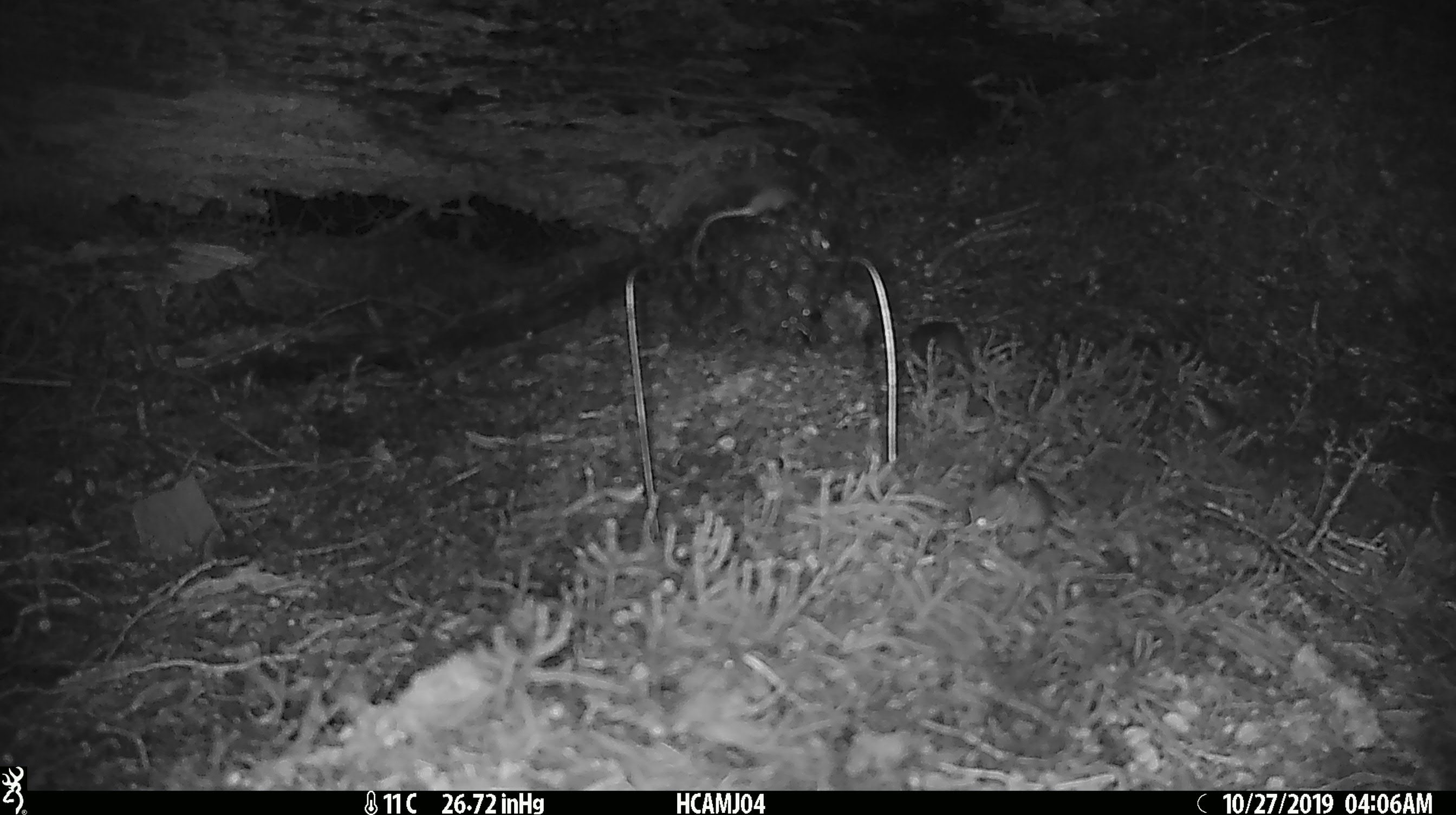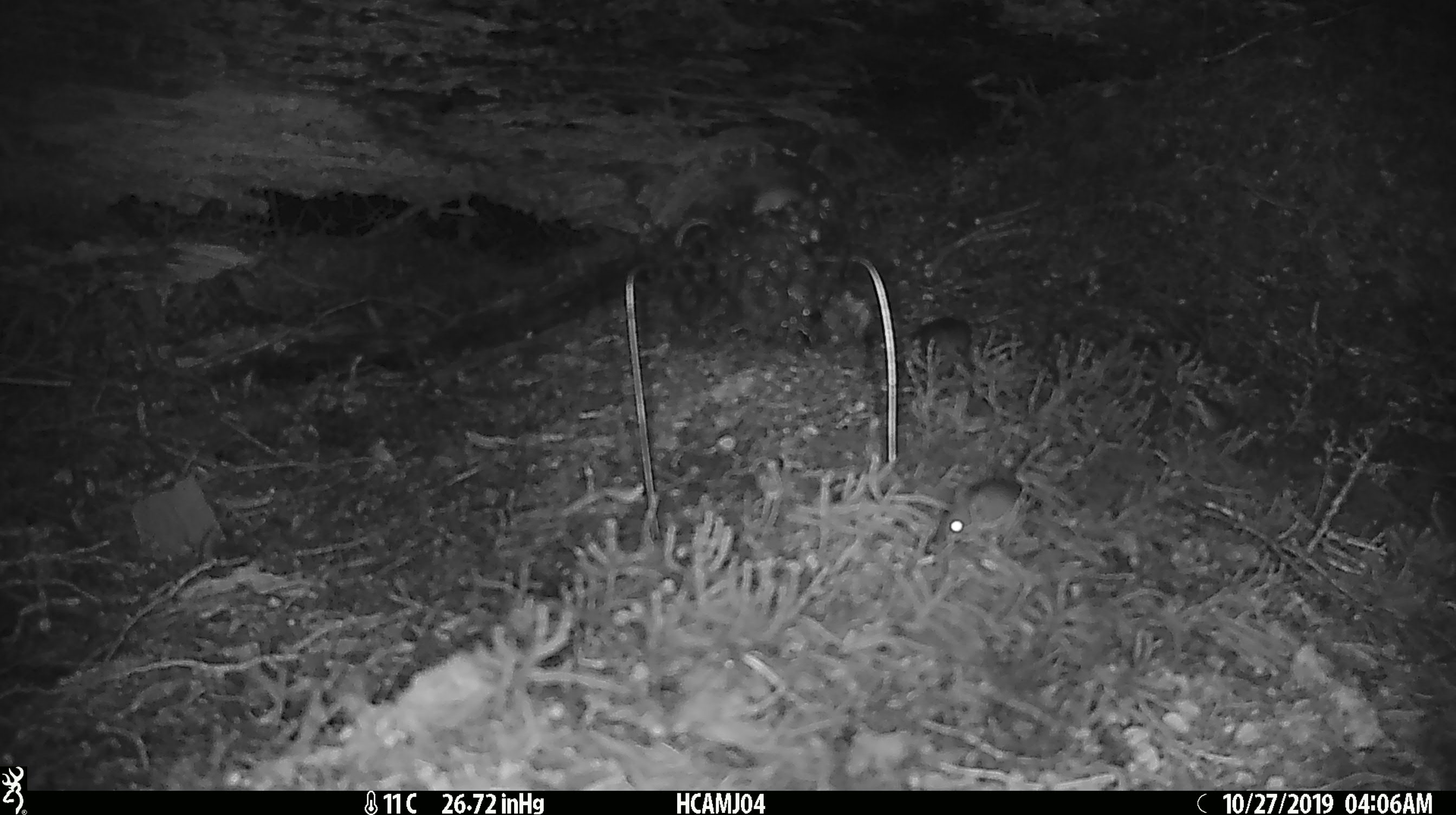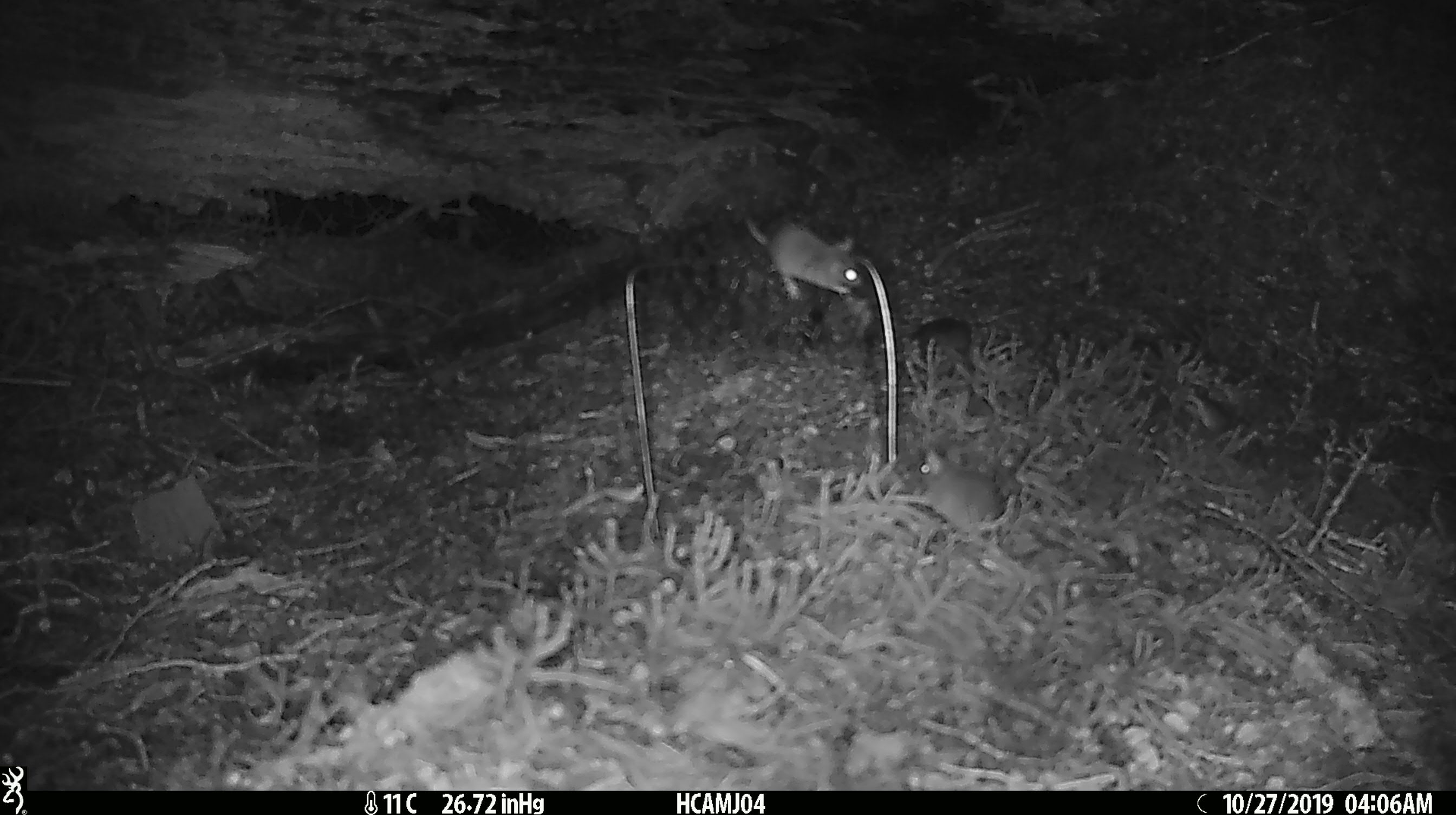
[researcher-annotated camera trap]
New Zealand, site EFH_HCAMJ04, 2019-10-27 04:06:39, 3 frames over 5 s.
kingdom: Animalia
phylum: Chordata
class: Mammalia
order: Rodentia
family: Muridae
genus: Mus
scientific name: Mus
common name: mouse